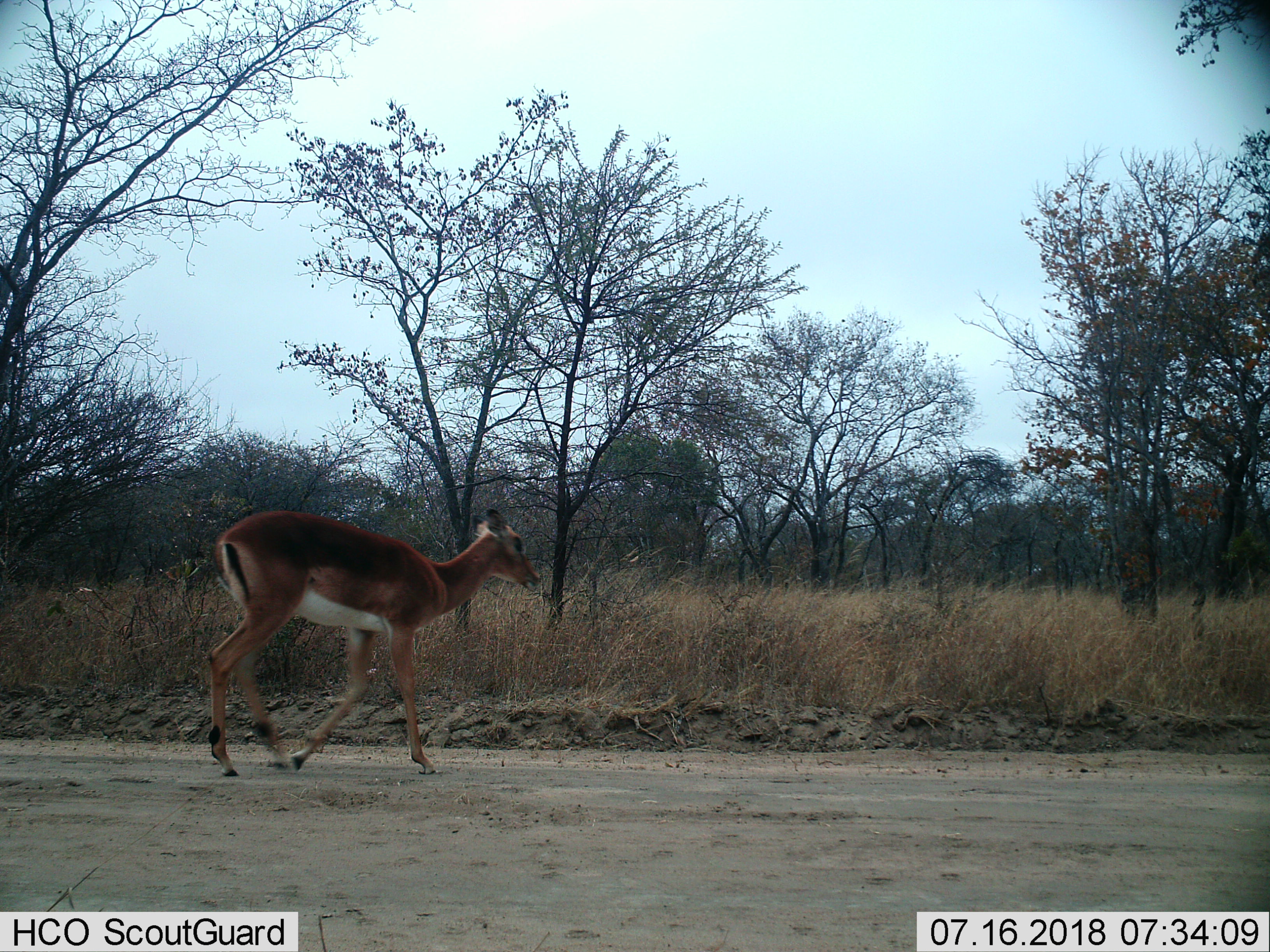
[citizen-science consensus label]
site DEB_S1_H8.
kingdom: Animalia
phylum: Chordata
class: Mammalia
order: Artiodactyla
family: Bovidae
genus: Aepyceros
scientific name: Aepyceros melampus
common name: impala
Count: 1.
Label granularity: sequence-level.